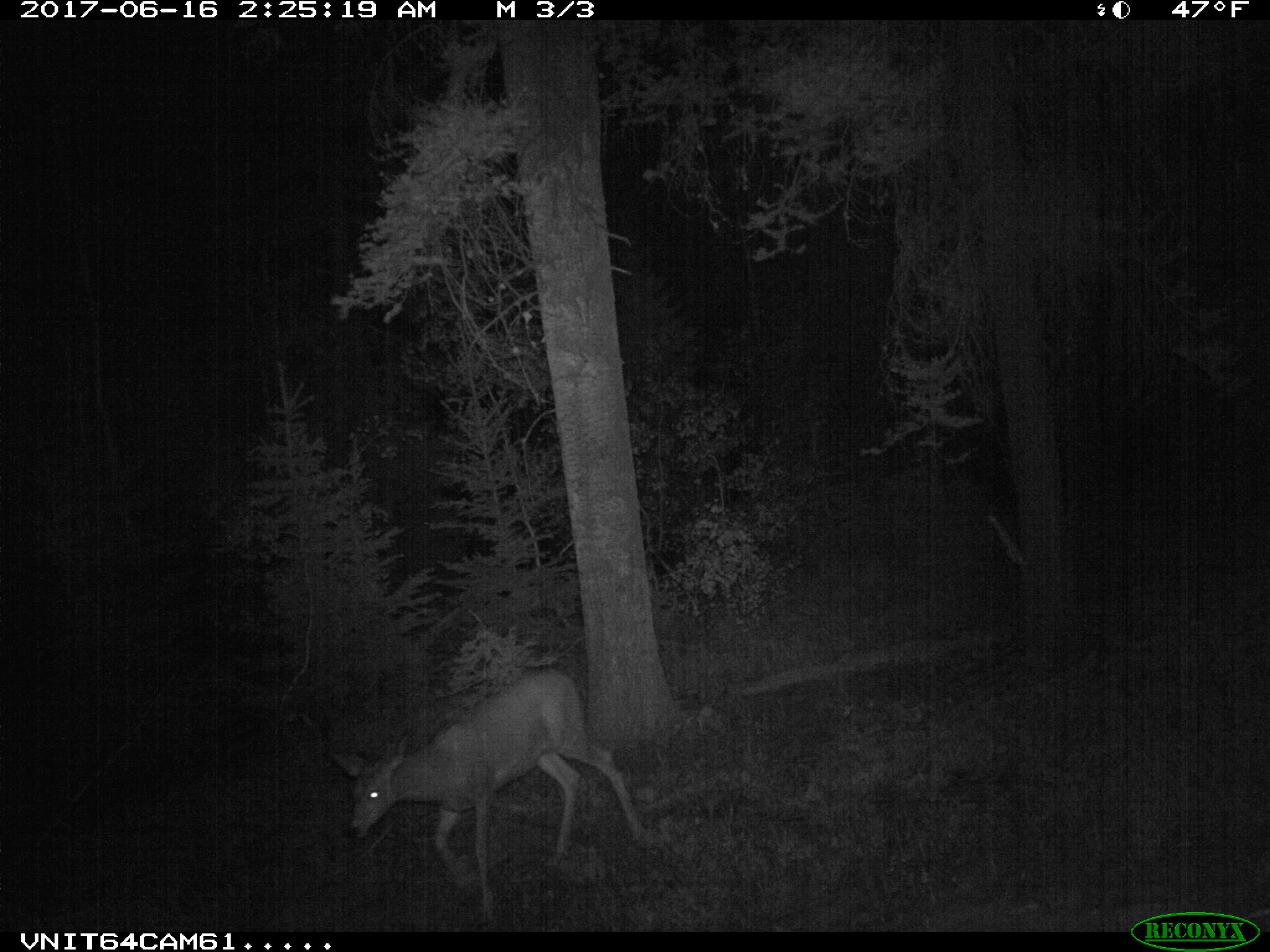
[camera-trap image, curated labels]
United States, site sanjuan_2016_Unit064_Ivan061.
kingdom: Animalia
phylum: Chordata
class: Mammalia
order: Artiodactyla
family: Cervidae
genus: Odocoileus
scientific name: Odocoileus hemionus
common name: mule deer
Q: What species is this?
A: Odocoileus hemionus (mule deer).